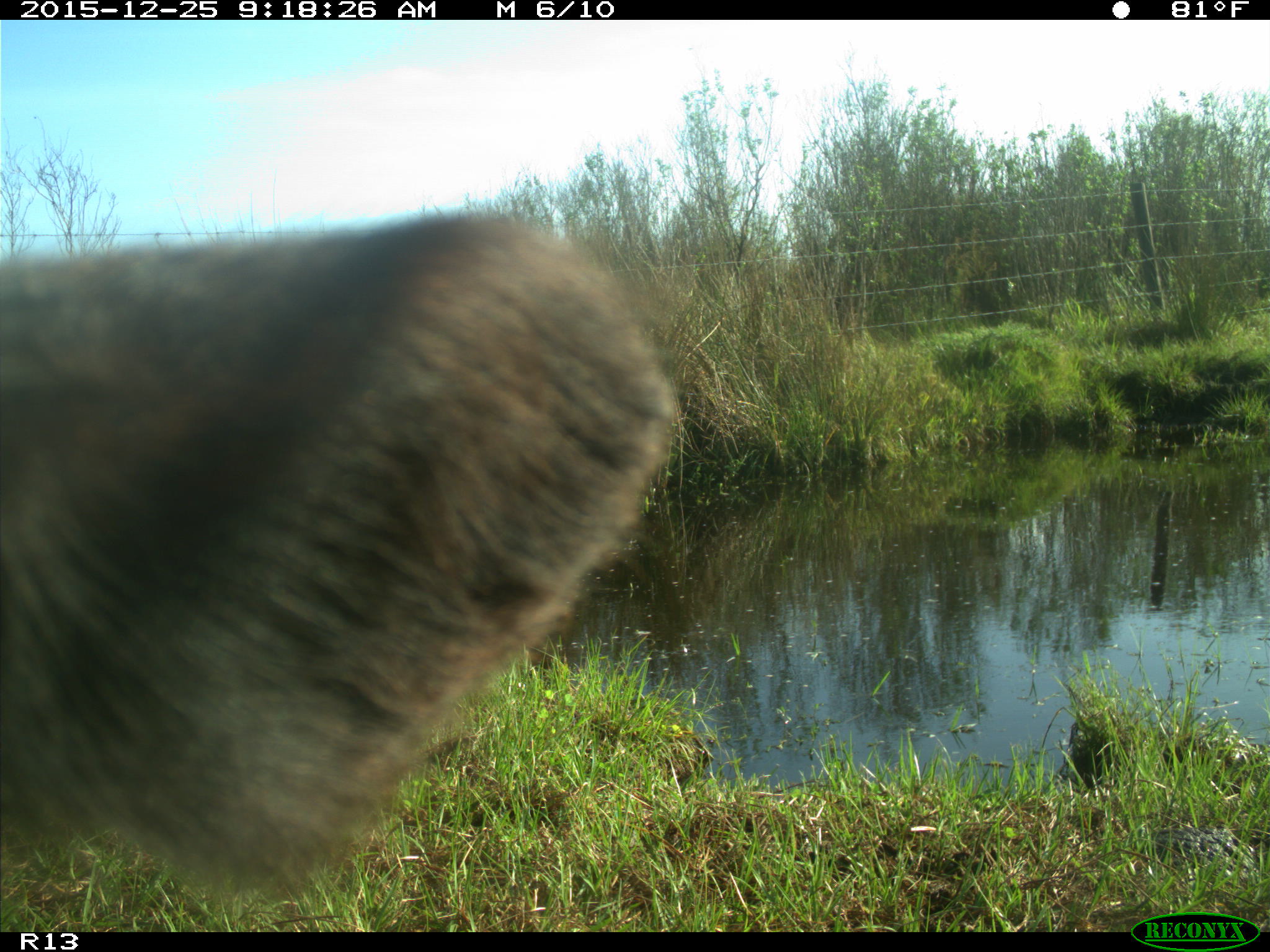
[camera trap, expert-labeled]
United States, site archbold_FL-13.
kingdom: Animalia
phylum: Chordata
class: Mammalia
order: Artiodactyla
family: Bovidae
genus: Bos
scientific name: Bos taurus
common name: domestic cow